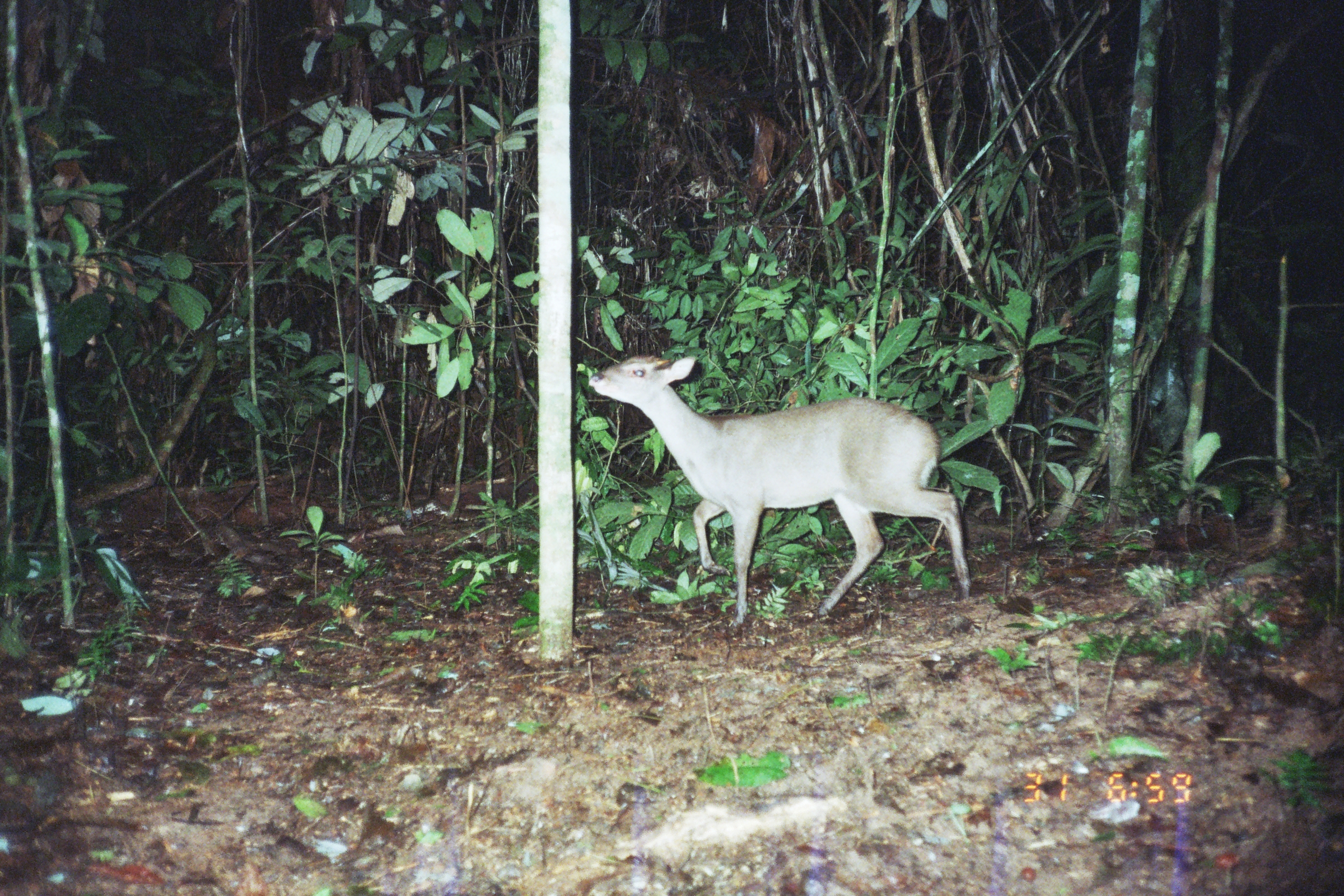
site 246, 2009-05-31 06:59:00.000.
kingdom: Animalia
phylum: Chordata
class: Mammalia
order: Artiodactyla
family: Cervidae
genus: Mazama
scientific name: Mazama gouazoubira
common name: gray brocket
Mazama gouazoubira (gray brocket).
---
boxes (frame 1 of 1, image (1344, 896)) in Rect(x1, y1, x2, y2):
mazama gouazoubira: Rect(589, 353, 974, 635)